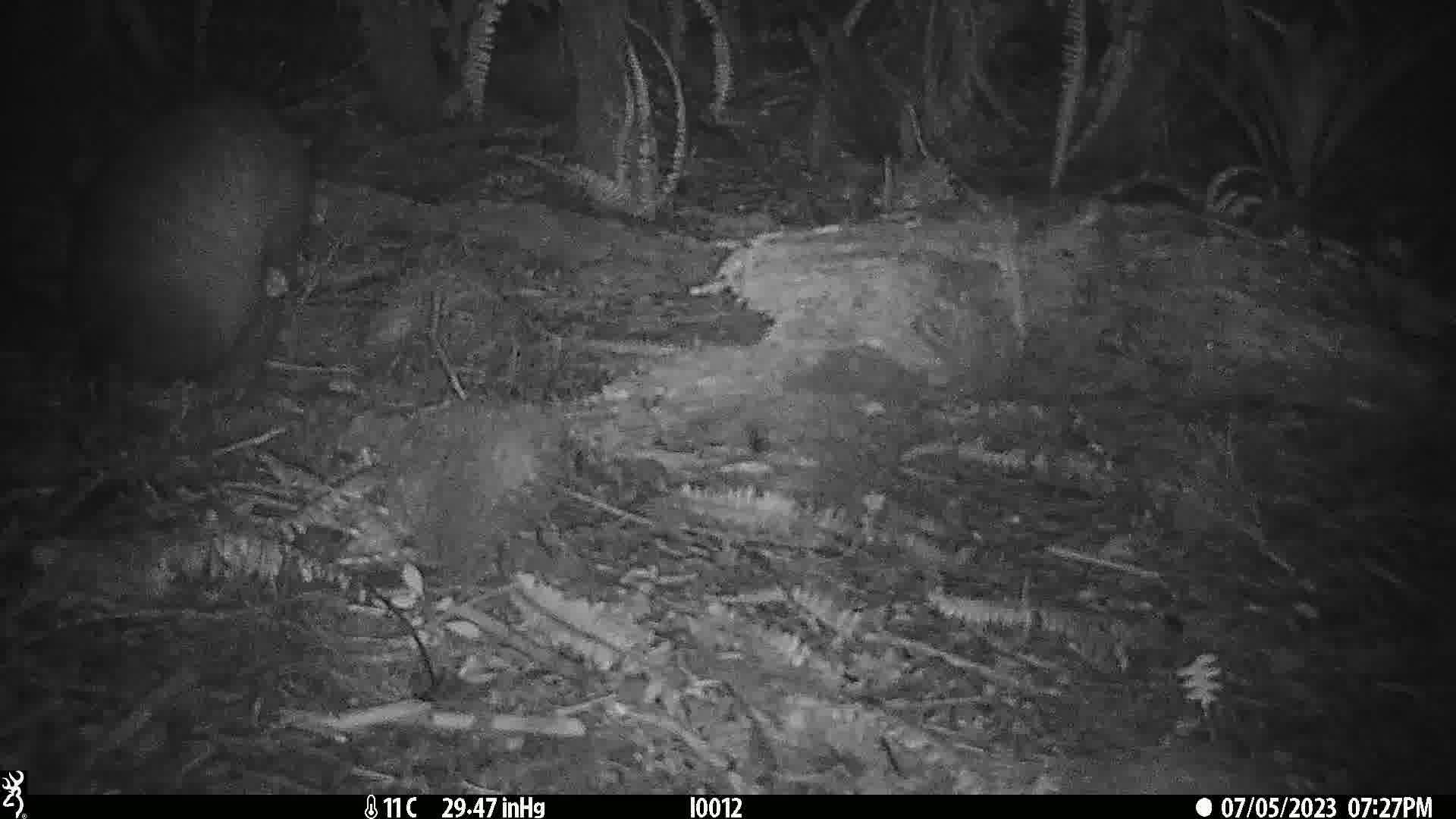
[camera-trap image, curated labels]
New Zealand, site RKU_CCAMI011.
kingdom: Animalia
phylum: Chordata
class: Mammalia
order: Diprotodontia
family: Phalangeridae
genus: Trichosurus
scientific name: Trichosurus vulpecula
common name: common brushtail possum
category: possum